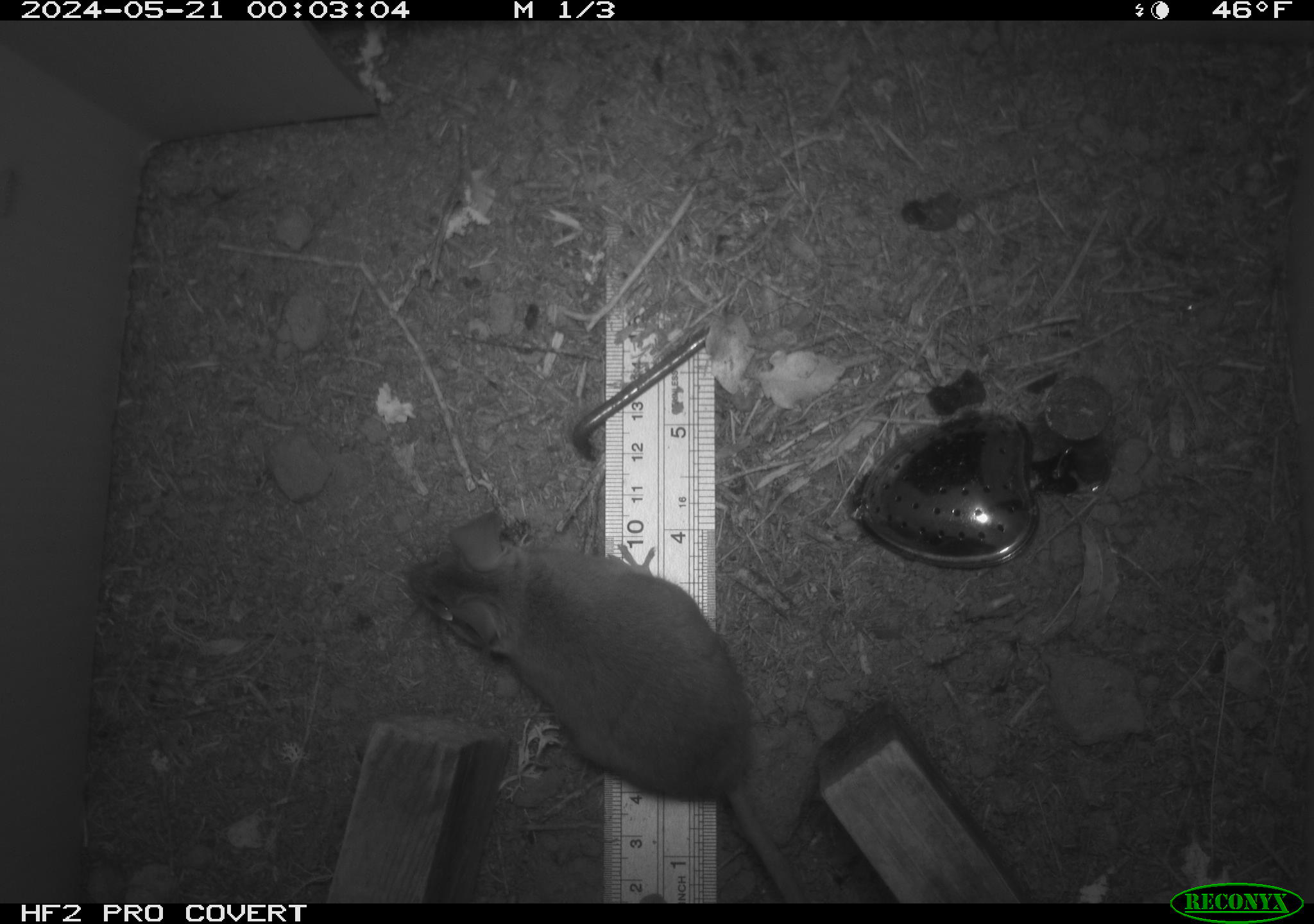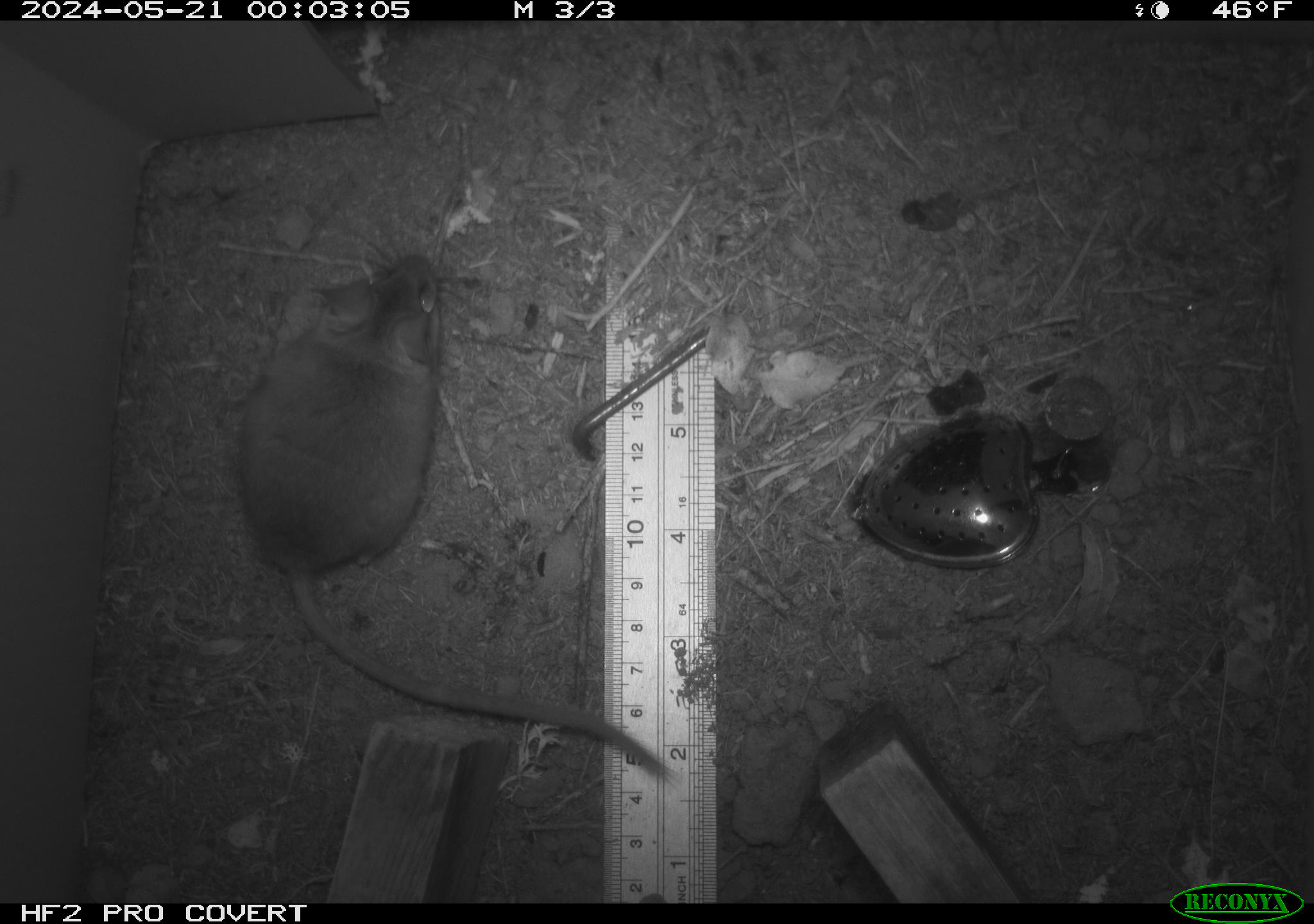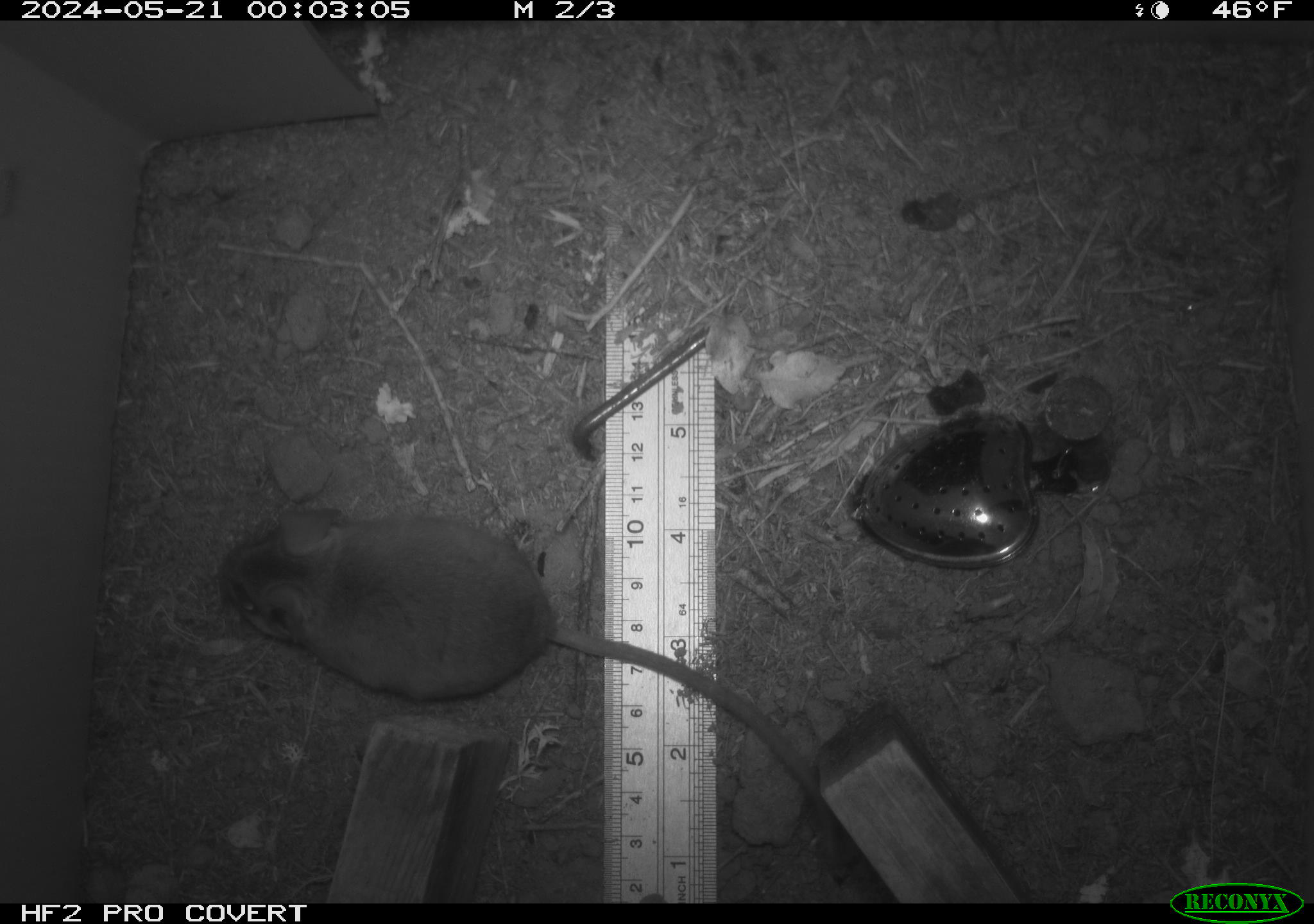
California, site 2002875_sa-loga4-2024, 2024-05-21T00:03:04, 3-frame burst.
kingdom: Animalia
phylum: Chordata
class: Mammalia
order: Rodentia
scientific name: Rodentia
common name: mouse species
Mouse species (Rodentia).